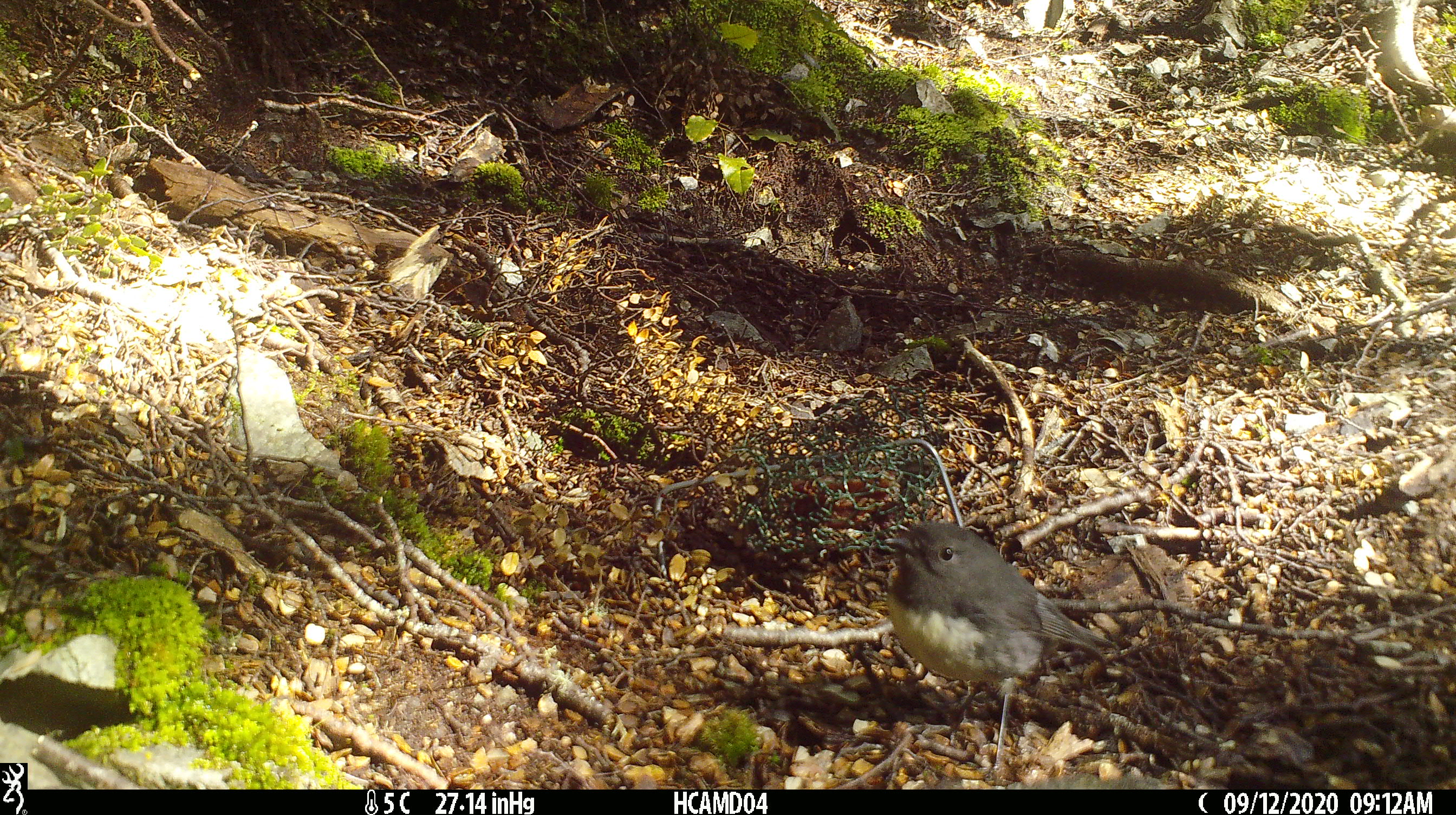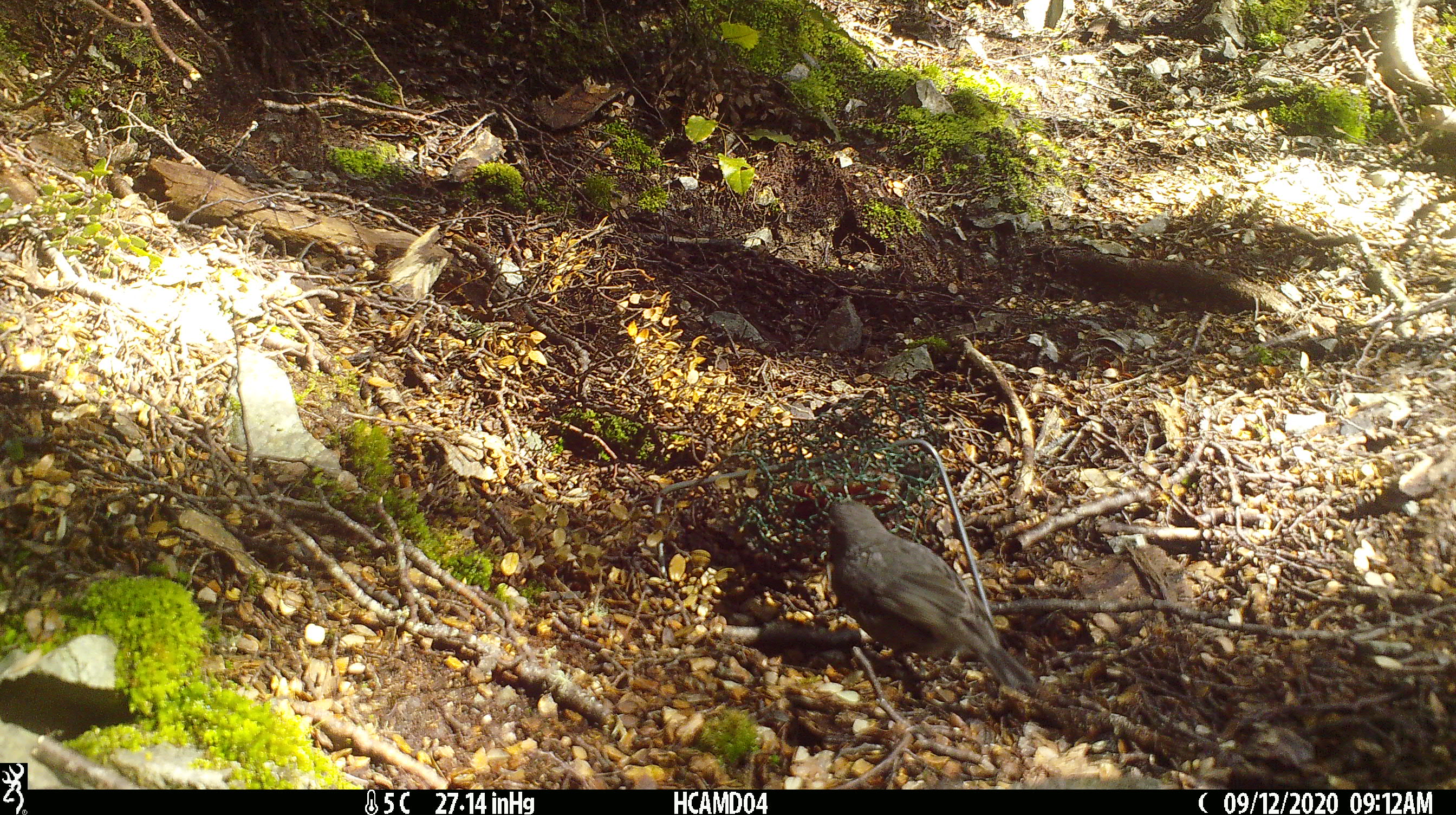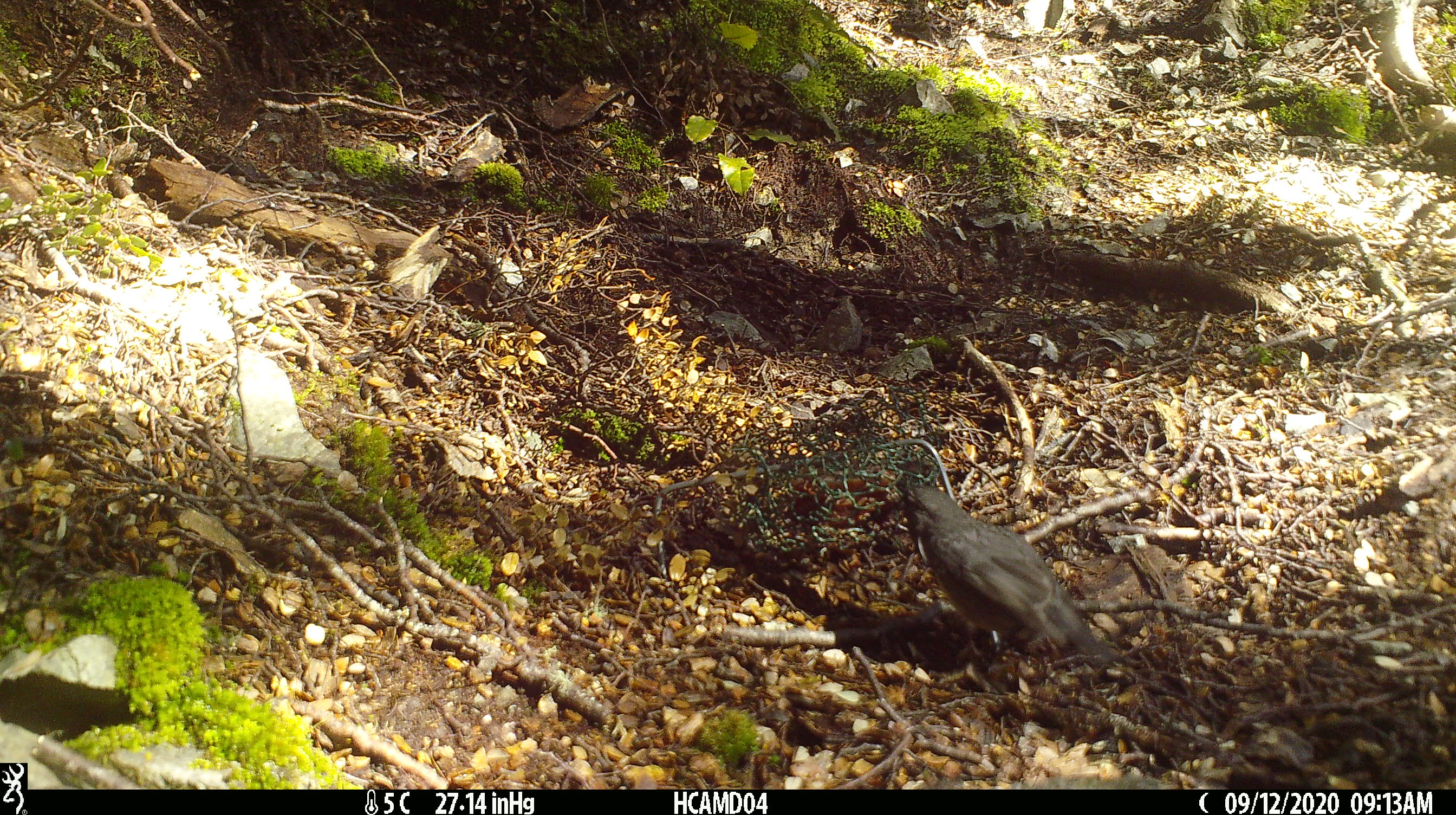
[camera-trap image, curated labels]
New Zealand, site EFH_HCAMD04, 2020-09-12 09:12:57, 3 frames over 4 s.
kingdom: Animalia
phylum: Chordata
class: Aves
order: Passeriformes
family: Petroicidae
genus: Petroica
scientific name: Petroica australis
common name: new zealand robin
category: robin